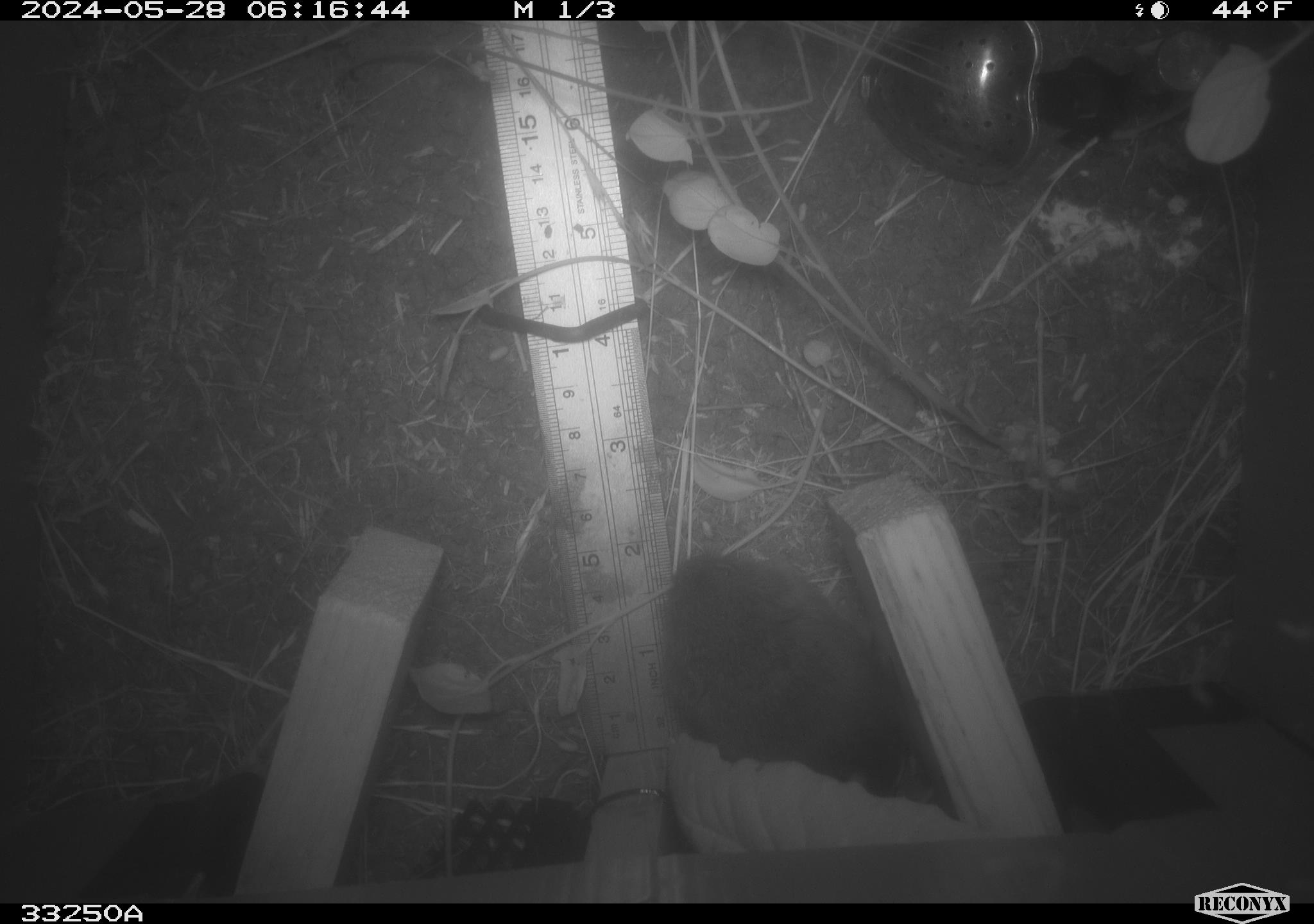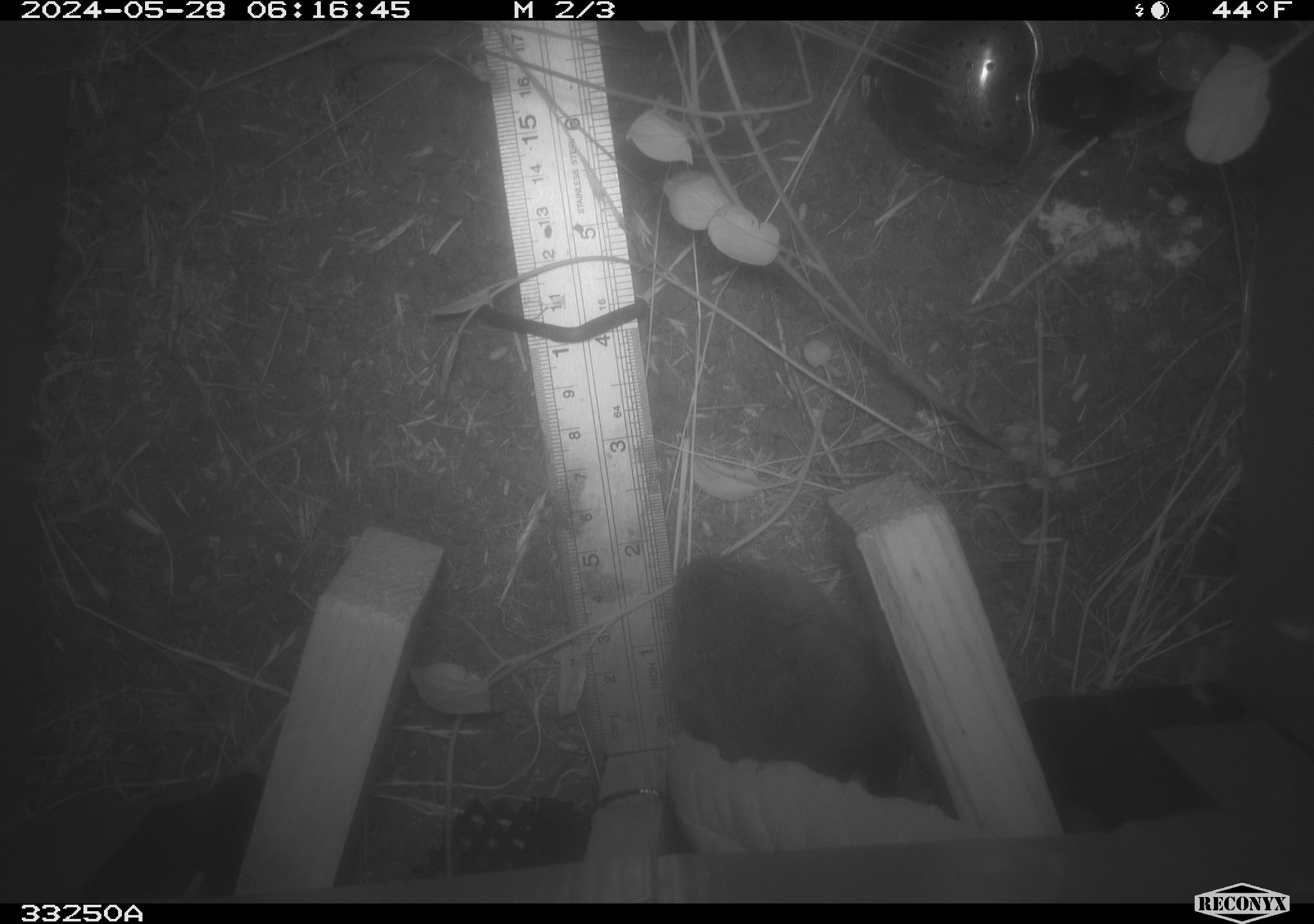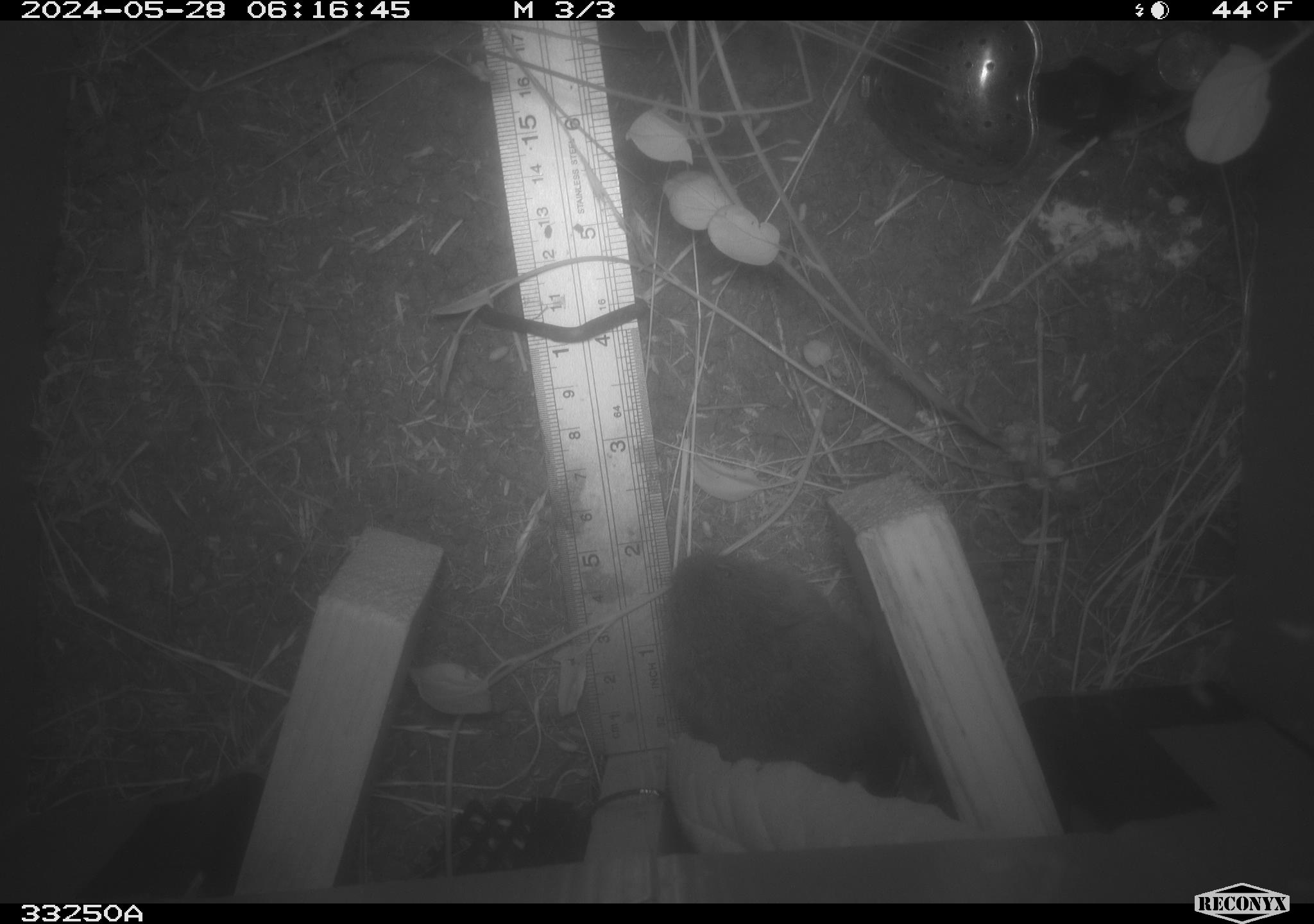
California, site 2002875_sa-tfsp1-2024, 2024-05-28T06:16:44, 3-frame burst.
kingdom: Animalia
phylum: Chordata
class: Mammalia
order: Rodentia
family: Cricetidae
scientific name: Arvicolinae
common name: voles, lemmings, and muskrats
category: arvicolinae subfamily